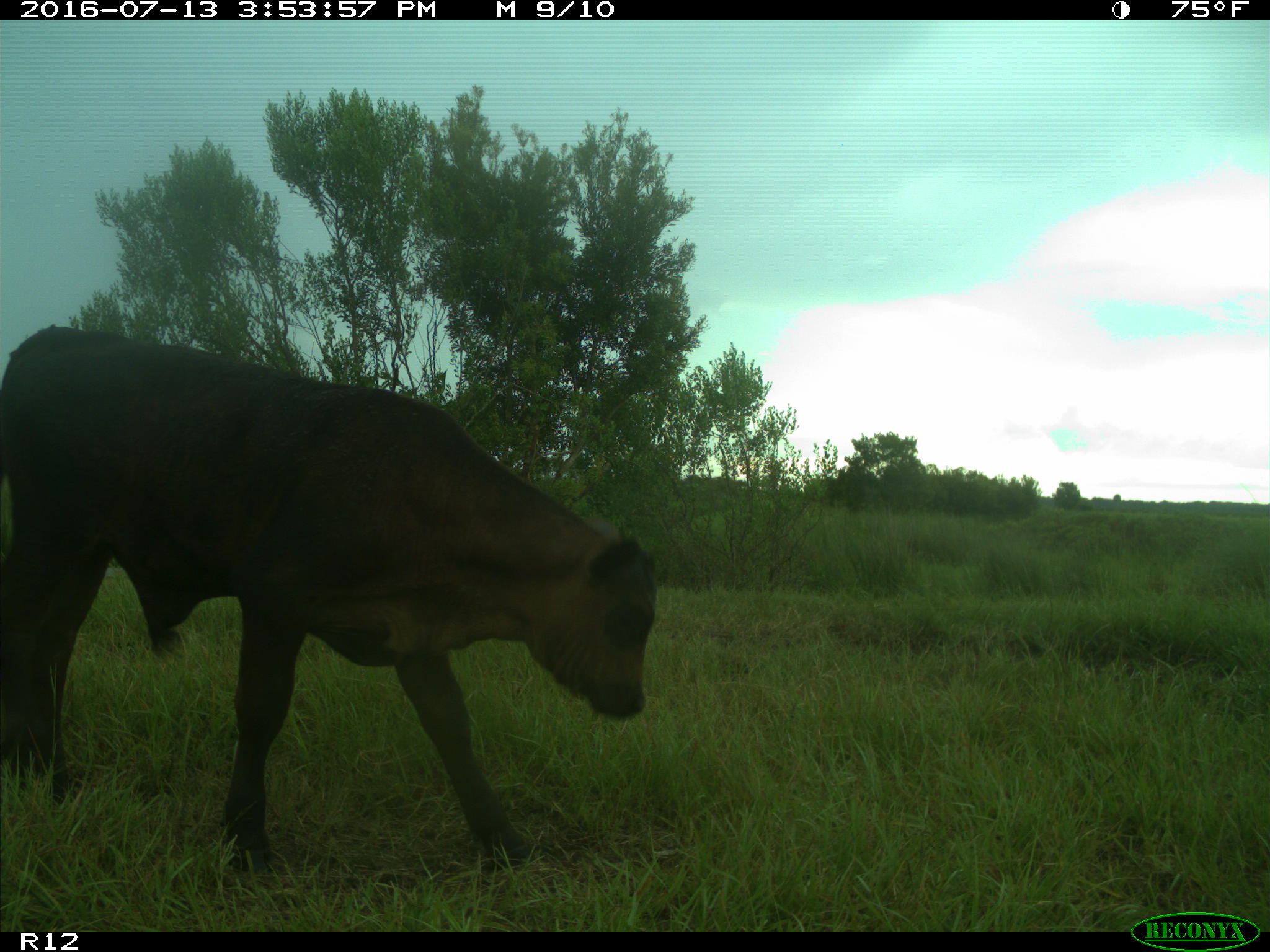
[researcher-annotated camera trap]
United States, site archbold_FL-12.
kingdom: Animalia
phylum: Chordata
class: Mammalia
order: Artiodactyla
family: Bovidae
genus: Bos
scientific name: Bos taurus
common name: domestic cow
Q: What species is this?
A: Bos taurus (domestic cow).